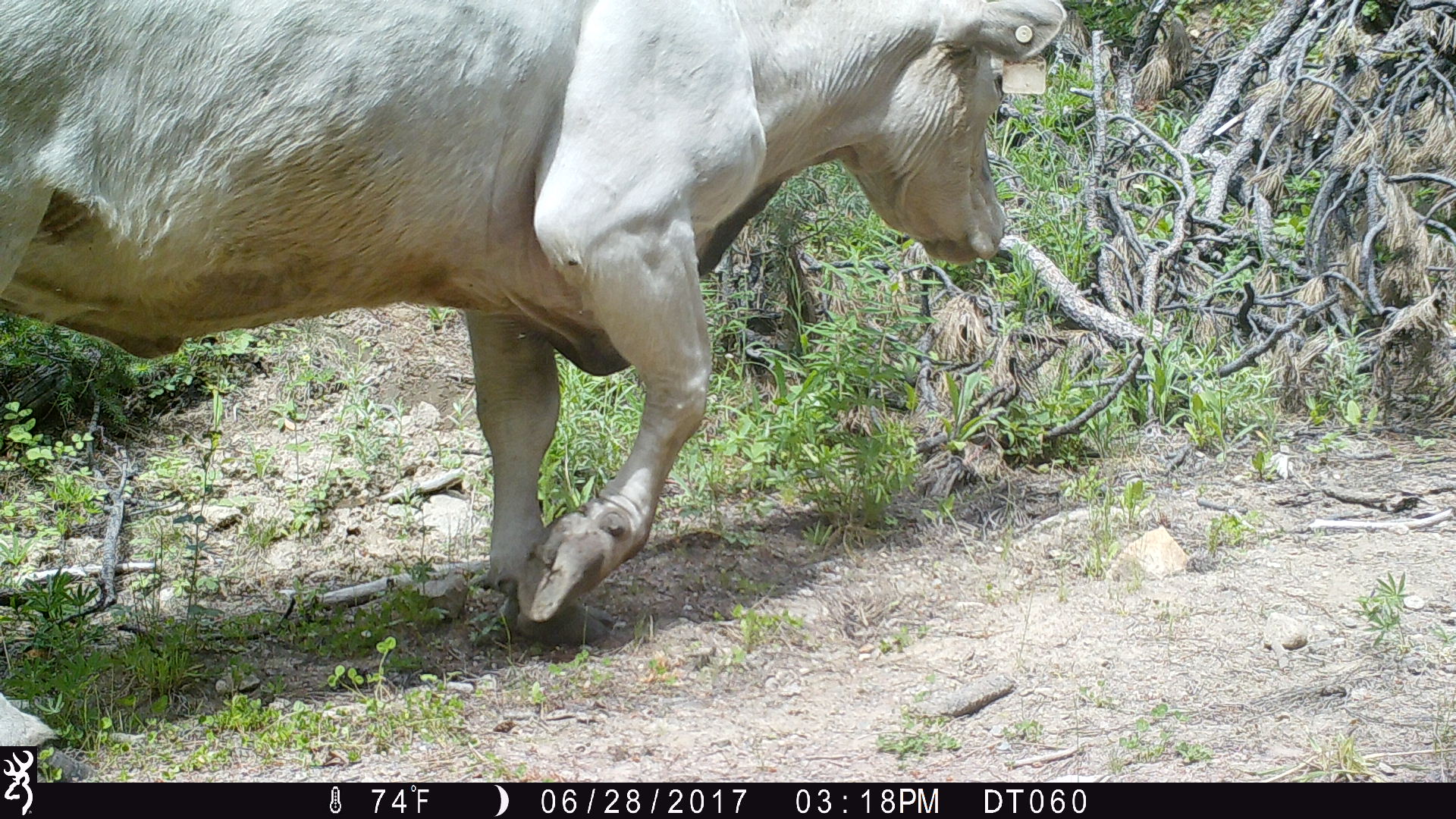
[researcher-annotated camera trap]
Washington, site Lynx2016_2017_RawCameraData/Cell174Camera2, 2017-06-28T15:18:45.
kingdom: Animalia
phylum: Chordata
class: Mammalia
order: Artiodactyla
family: Bovidae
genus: Bos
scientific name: Bos taurus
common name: domestic cattle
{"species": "domestic cattle (Bos taurus)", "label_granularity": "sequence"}